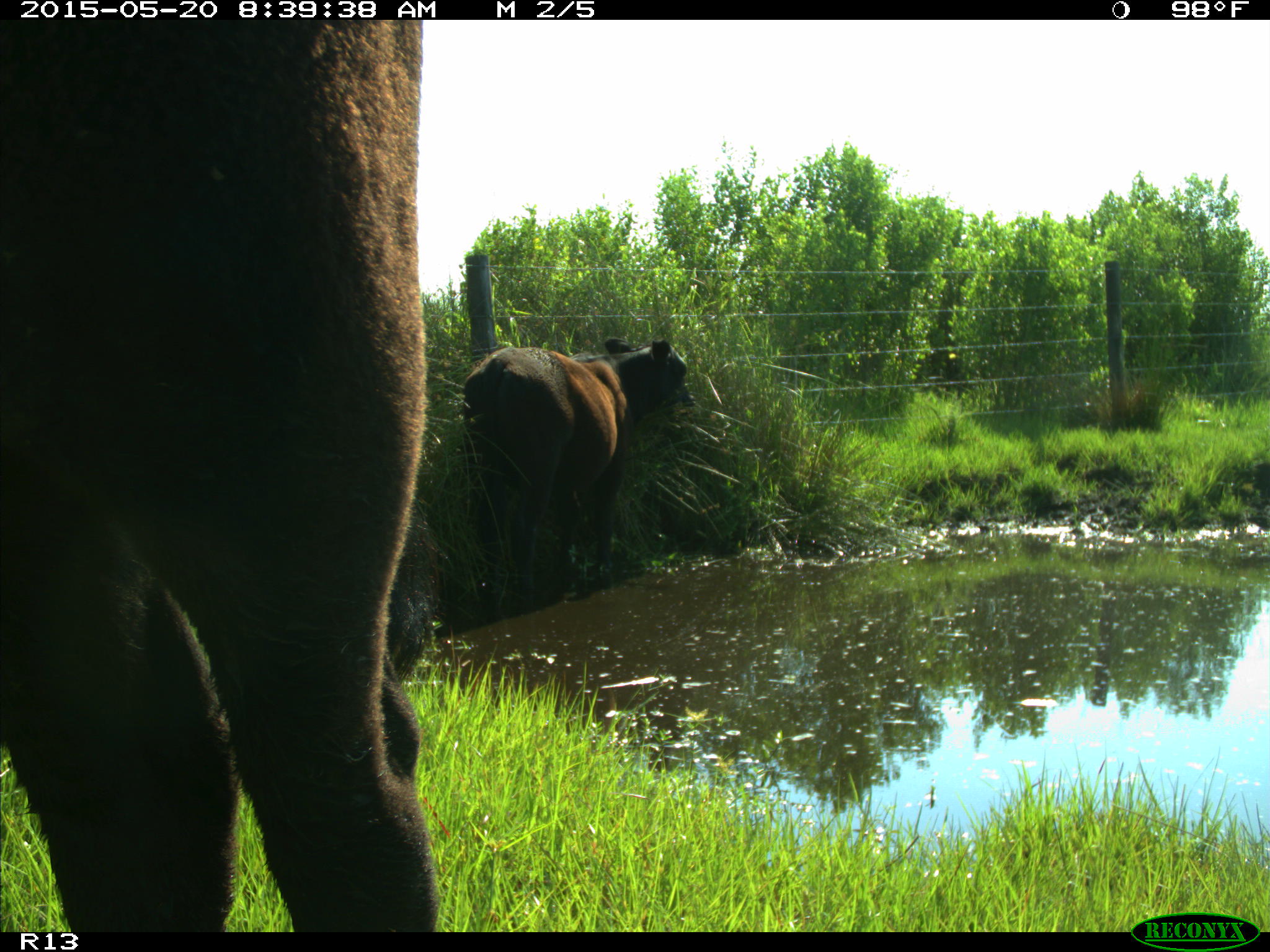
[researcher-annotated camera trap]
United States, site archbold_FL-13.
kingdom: Animalia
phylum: Chordata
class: Mammalia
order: Artiodactyla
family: Bovidae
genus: Bos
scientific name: Bos taurus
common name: domestic cow